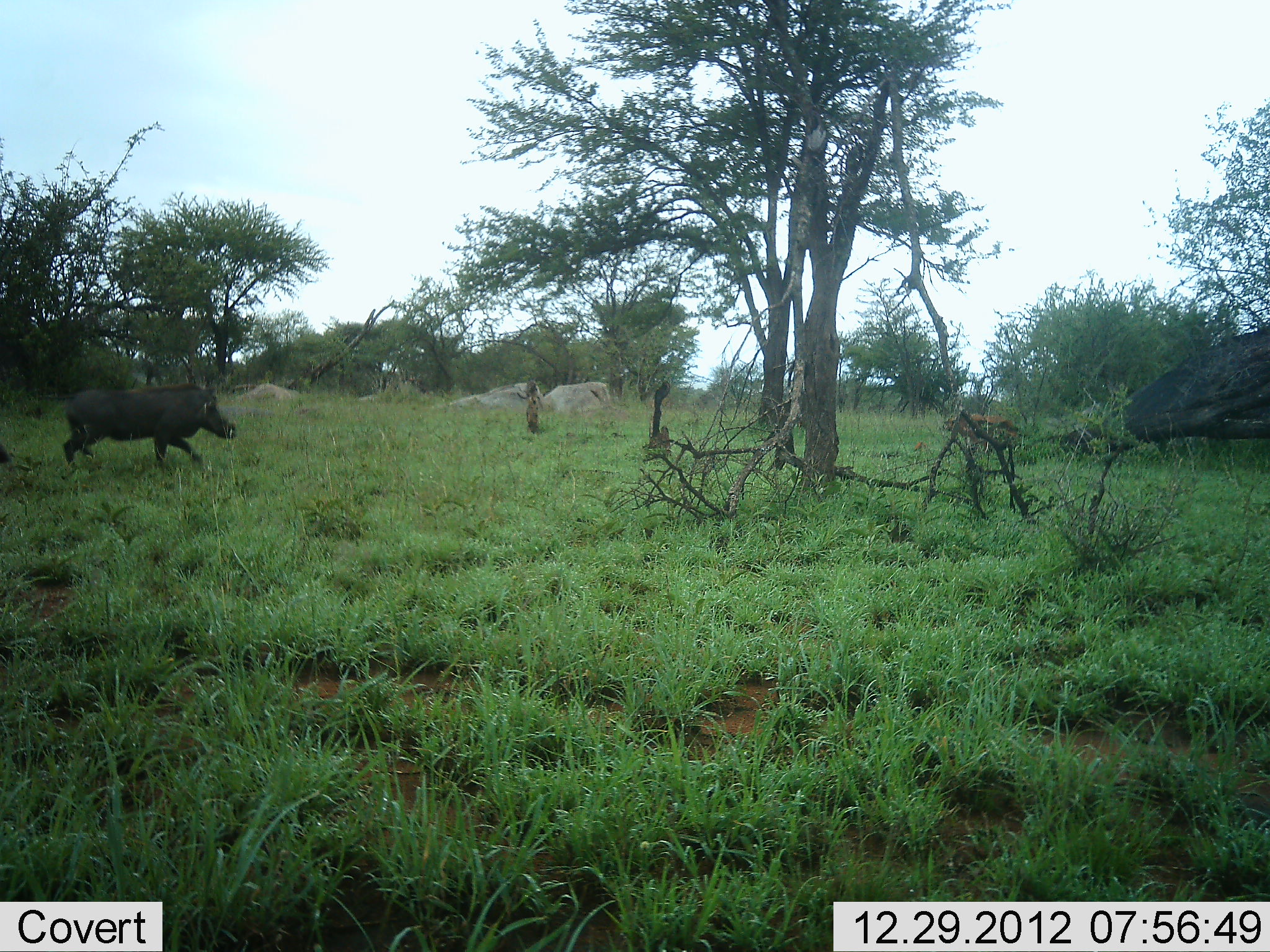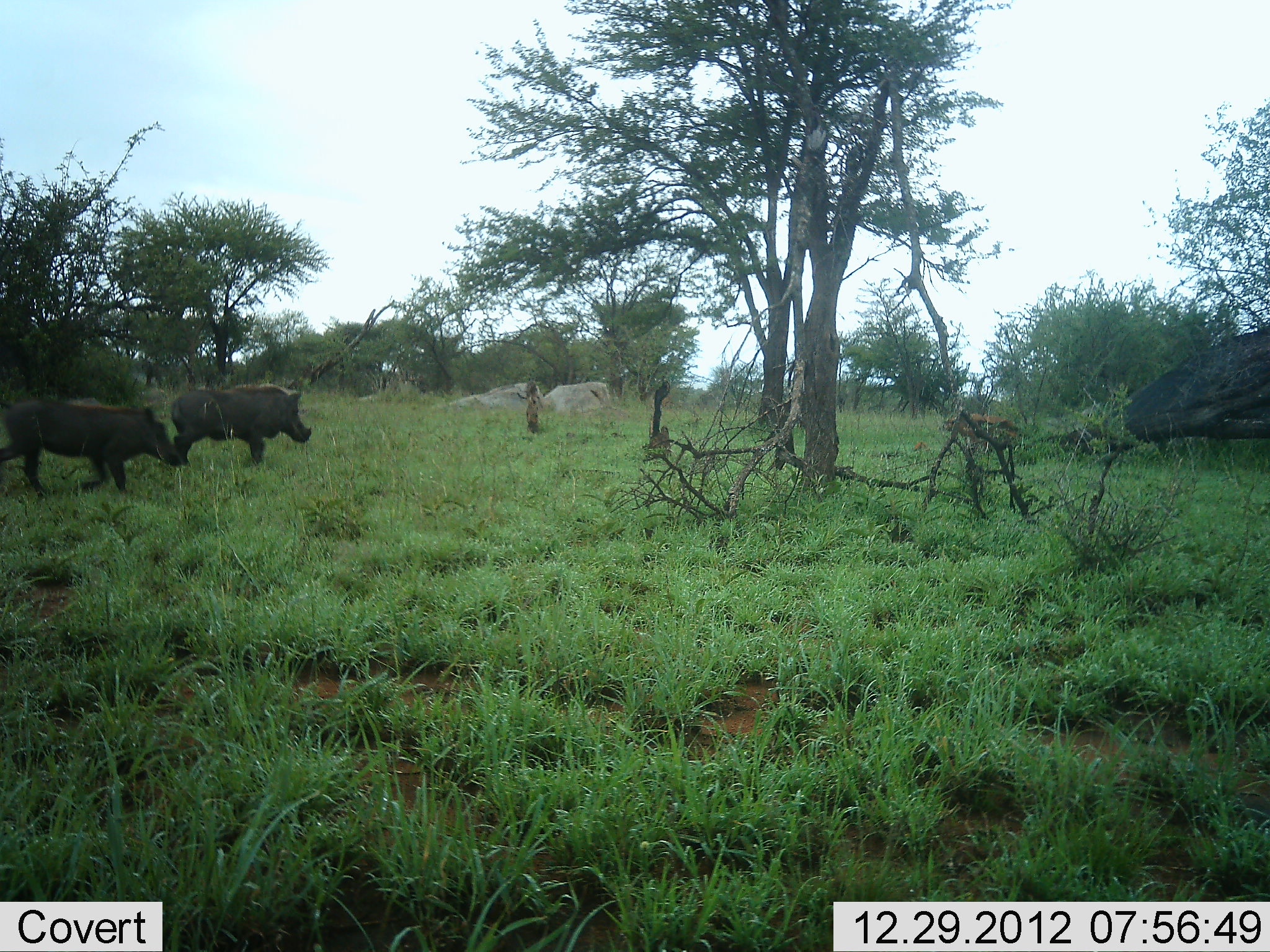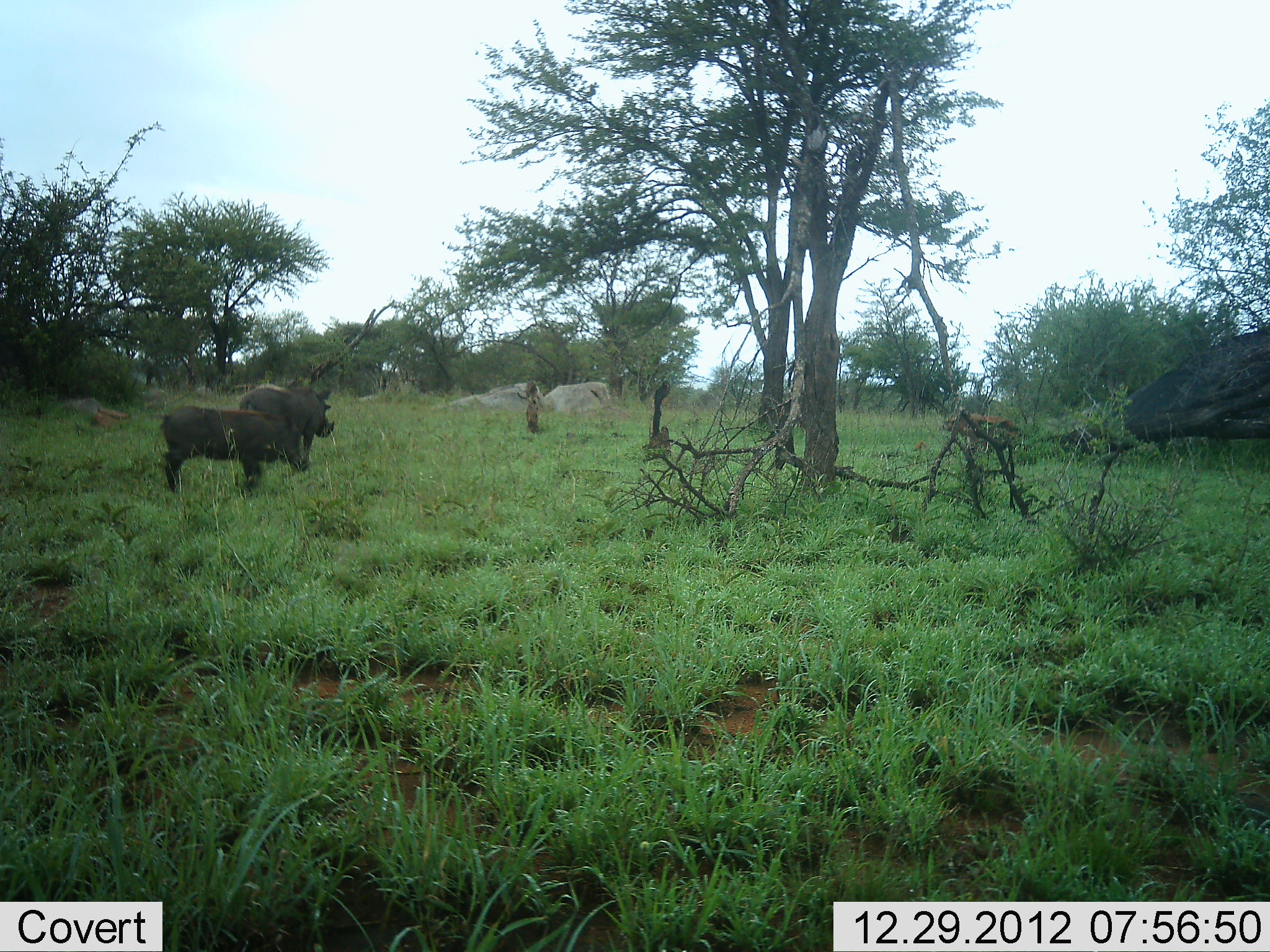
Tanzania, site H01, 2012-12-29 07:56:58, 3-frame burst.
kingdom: Animalia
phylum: Chordata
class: Mammalia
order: Artiodactyla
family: Suidae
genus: Phacochoerus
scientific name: Phacochoerus africanus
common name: warthog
Warthog (Phacochoerus africanus), count 2. Behavior (volunteer vote fractions): standing 6%, resting 0%, moving 97%, interacting 0%. Young present (vote fraction): 0%. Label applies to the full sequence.